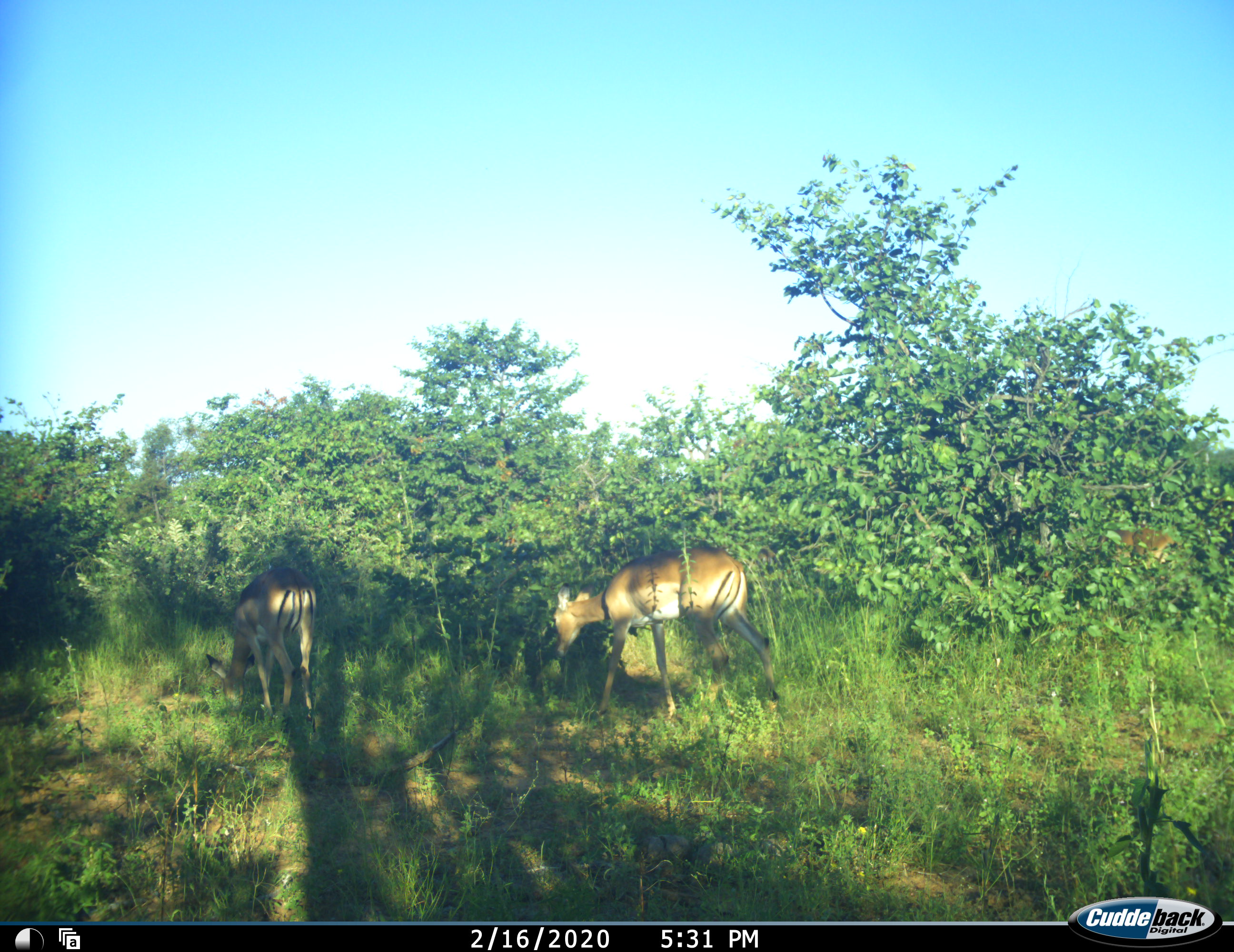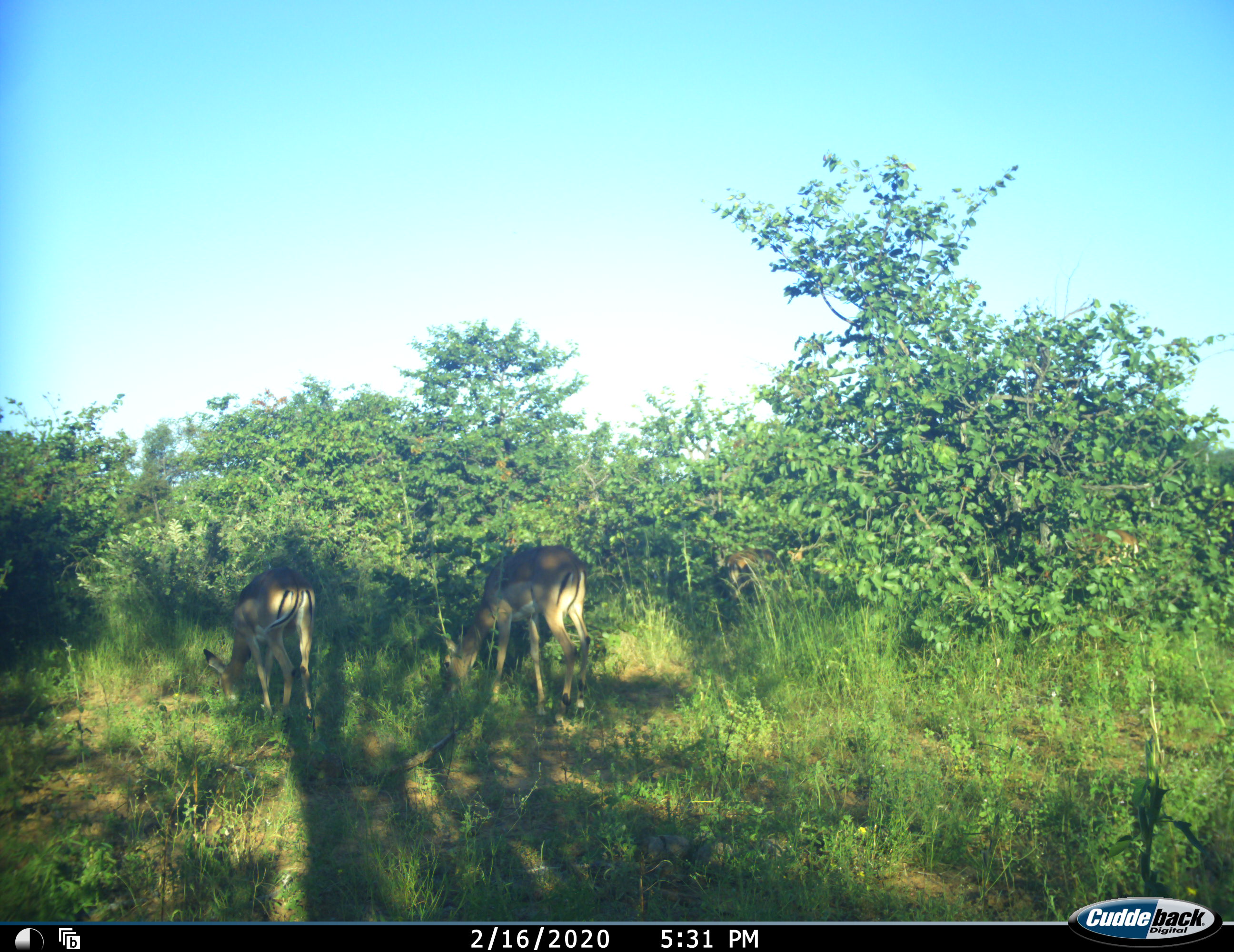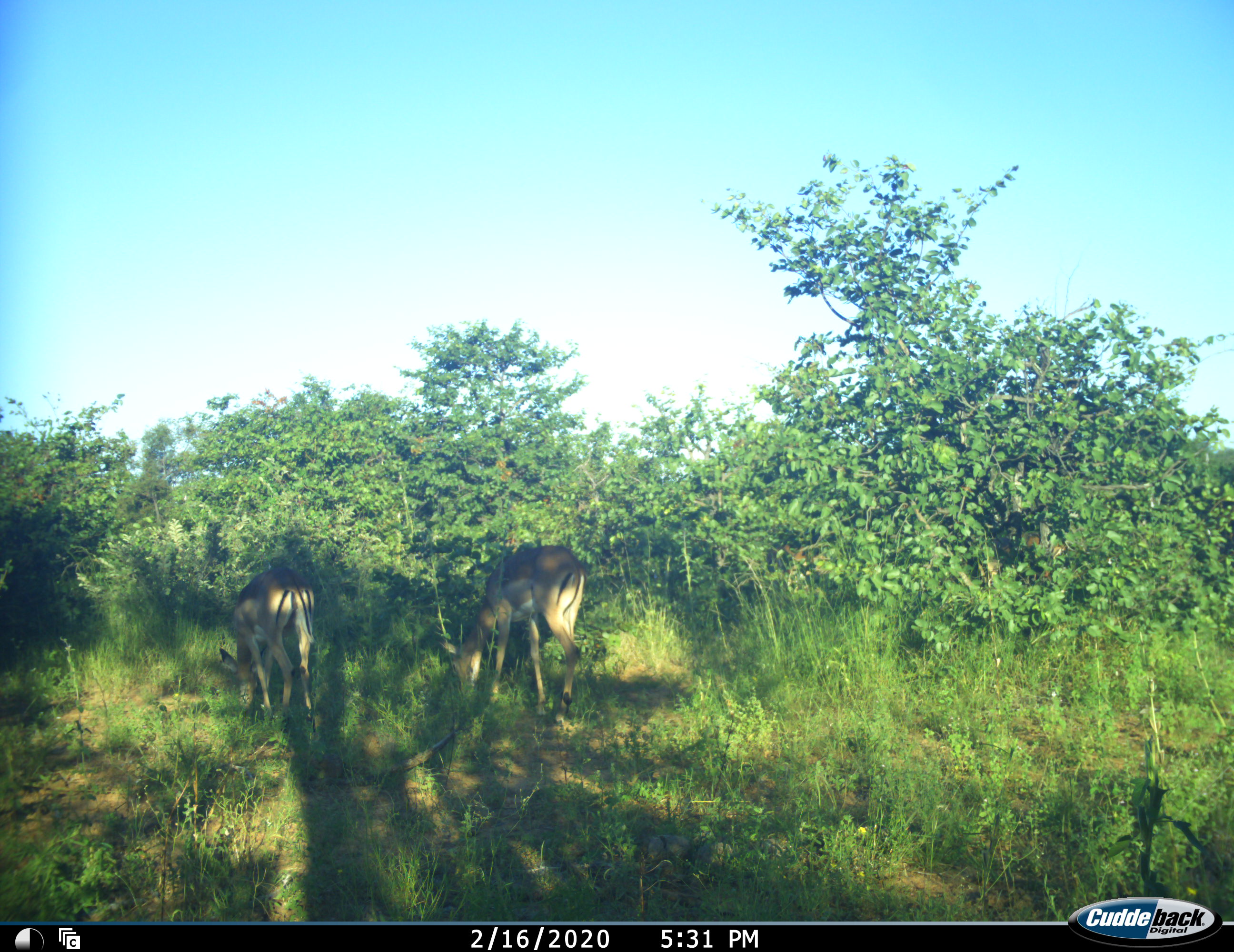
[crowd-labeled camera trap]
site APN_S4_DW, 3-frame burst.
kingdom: Animalia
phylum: Chordata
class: Mammalia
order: Artiodactyla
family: Bovidae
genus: Aepyceros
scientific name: Aepyceros melampus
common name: impala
Impala (Aepyceros melampus), count 3. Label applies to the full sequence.